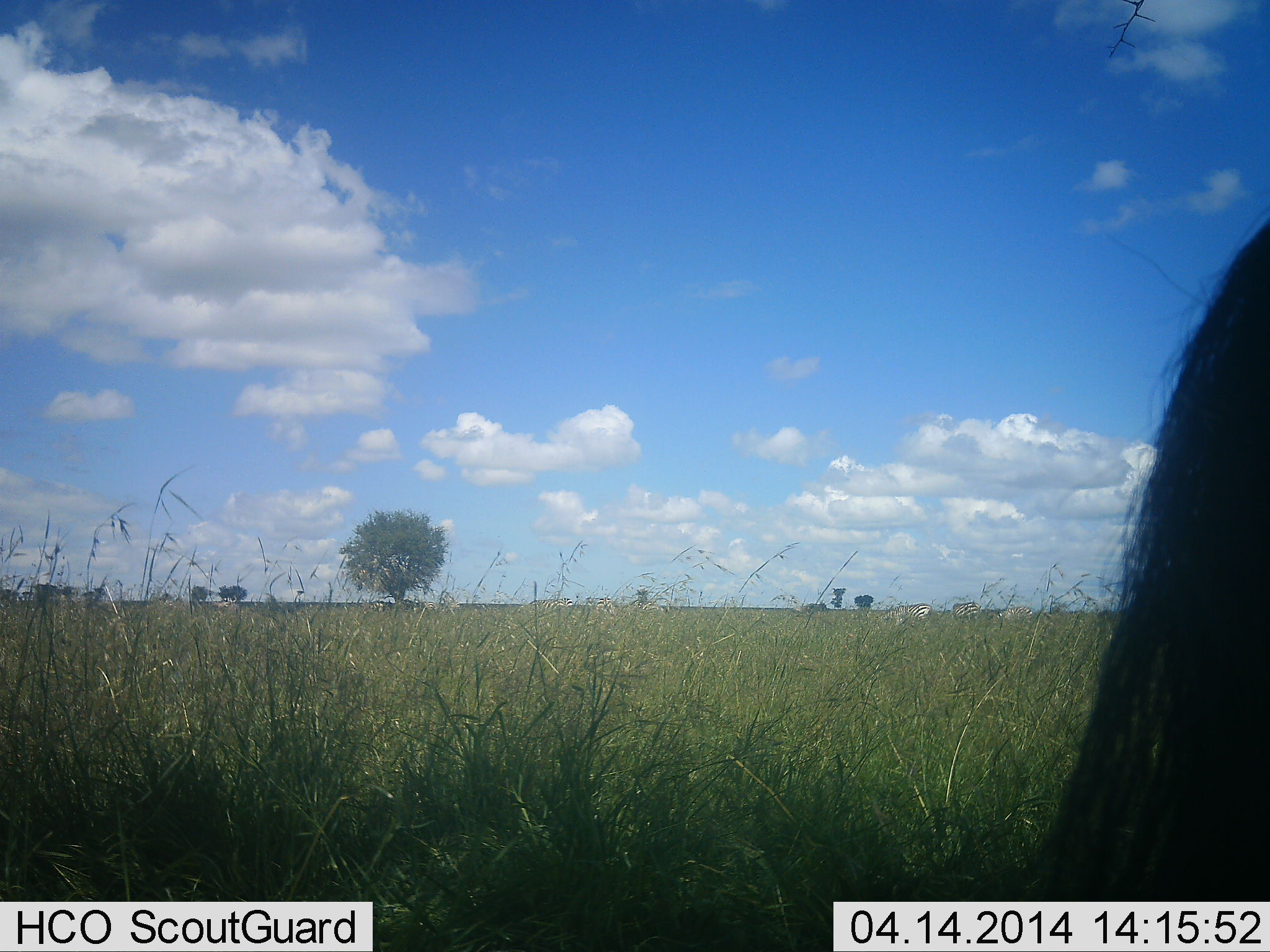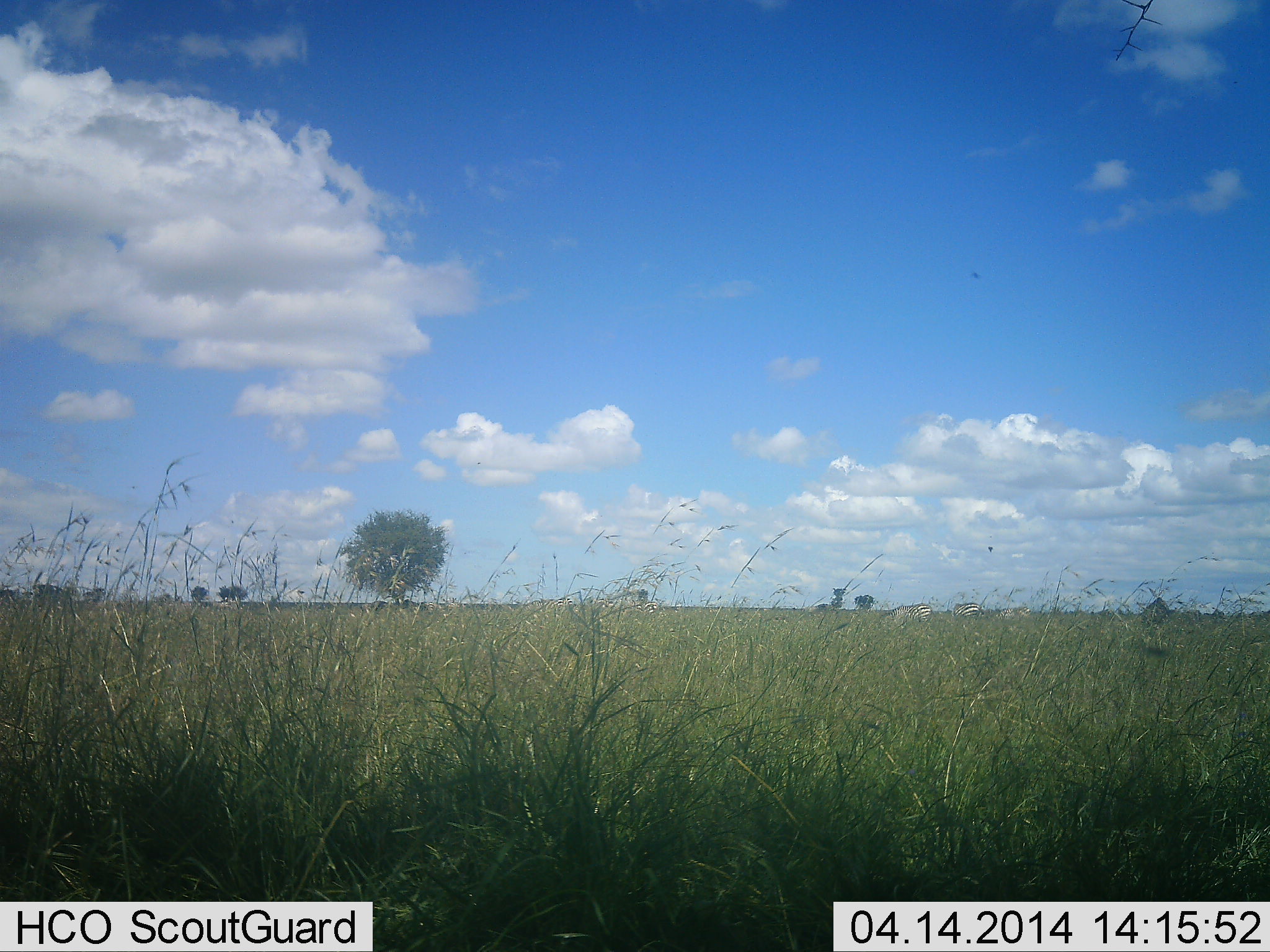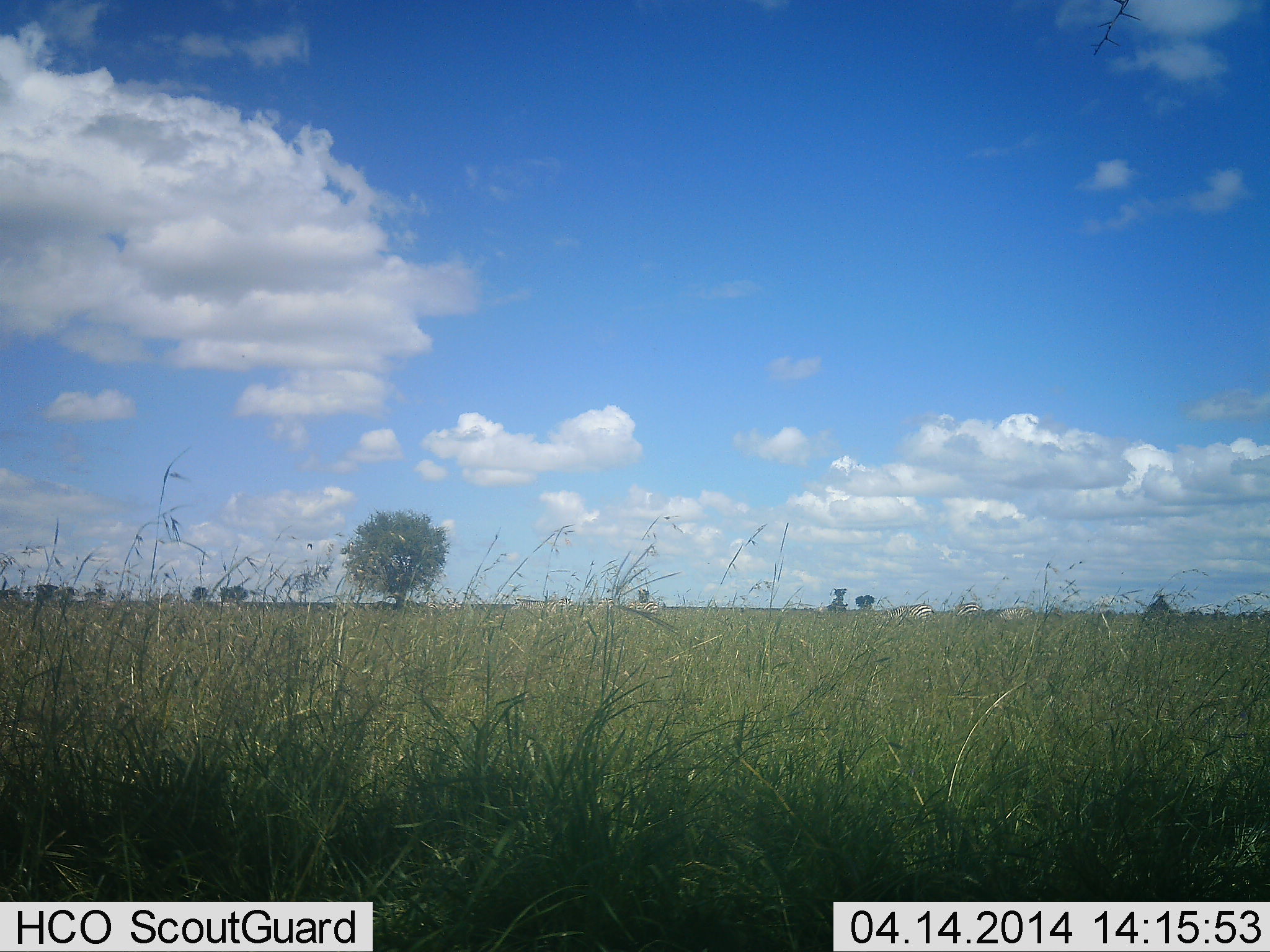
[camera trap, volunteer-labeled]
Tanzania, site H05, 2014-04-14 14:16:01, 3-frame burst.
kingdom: Animalia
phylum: Chordata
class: Mammalia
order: Artiodactyla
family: Bovidae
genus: Connochaetes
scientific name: Connochaetes taurinus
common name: blue wildebeest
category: wildebeest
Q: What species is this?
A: Wildebeest (blue wildebeest) (Connochaetes taurinus).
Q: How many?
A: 1.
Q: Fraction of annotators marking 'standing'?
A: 56%.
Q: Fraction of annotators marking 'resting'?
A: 0%.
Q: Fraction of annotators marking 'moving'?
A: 56%.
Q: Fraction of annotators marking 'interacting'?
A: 0%.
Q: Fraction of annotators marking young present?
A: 0%.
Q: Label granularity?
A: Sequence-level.